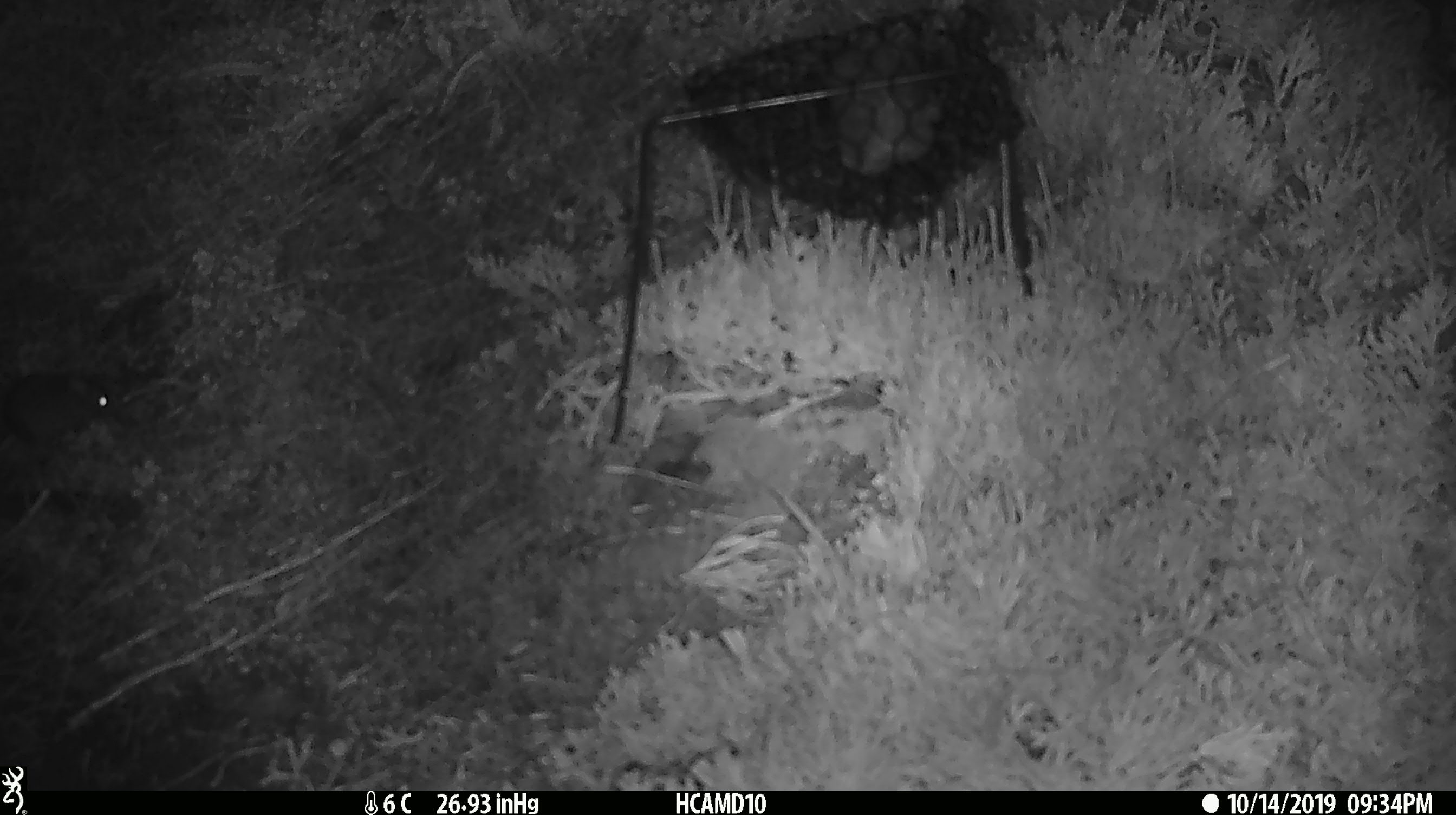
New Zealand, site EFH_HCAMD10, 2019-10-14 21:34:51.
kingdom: Animalia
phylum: Chordata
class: Mammalia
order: Rodentia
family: Muridae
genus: Mus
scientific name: Mus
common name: mouse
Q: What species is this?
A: Mouse (Mus).